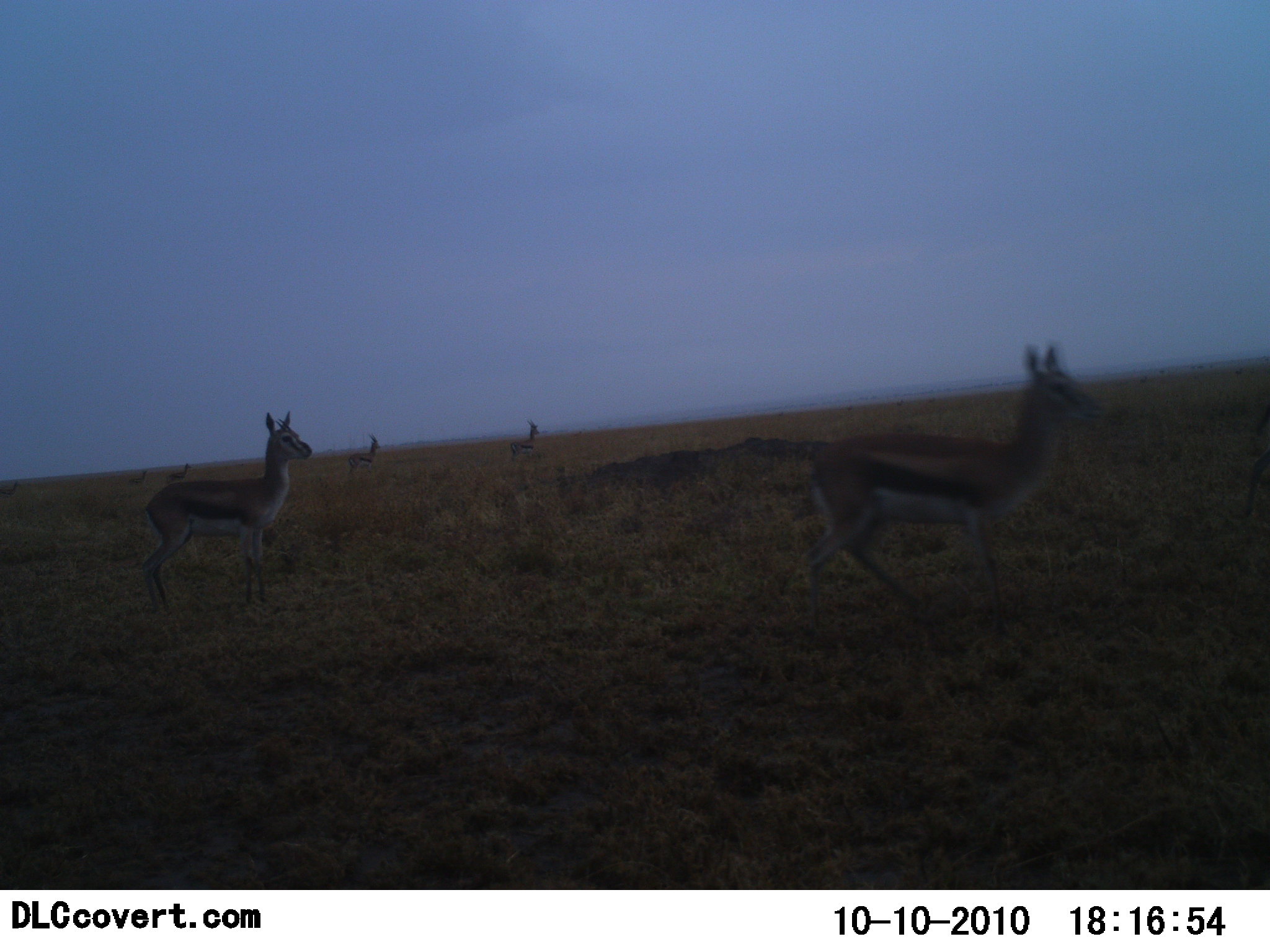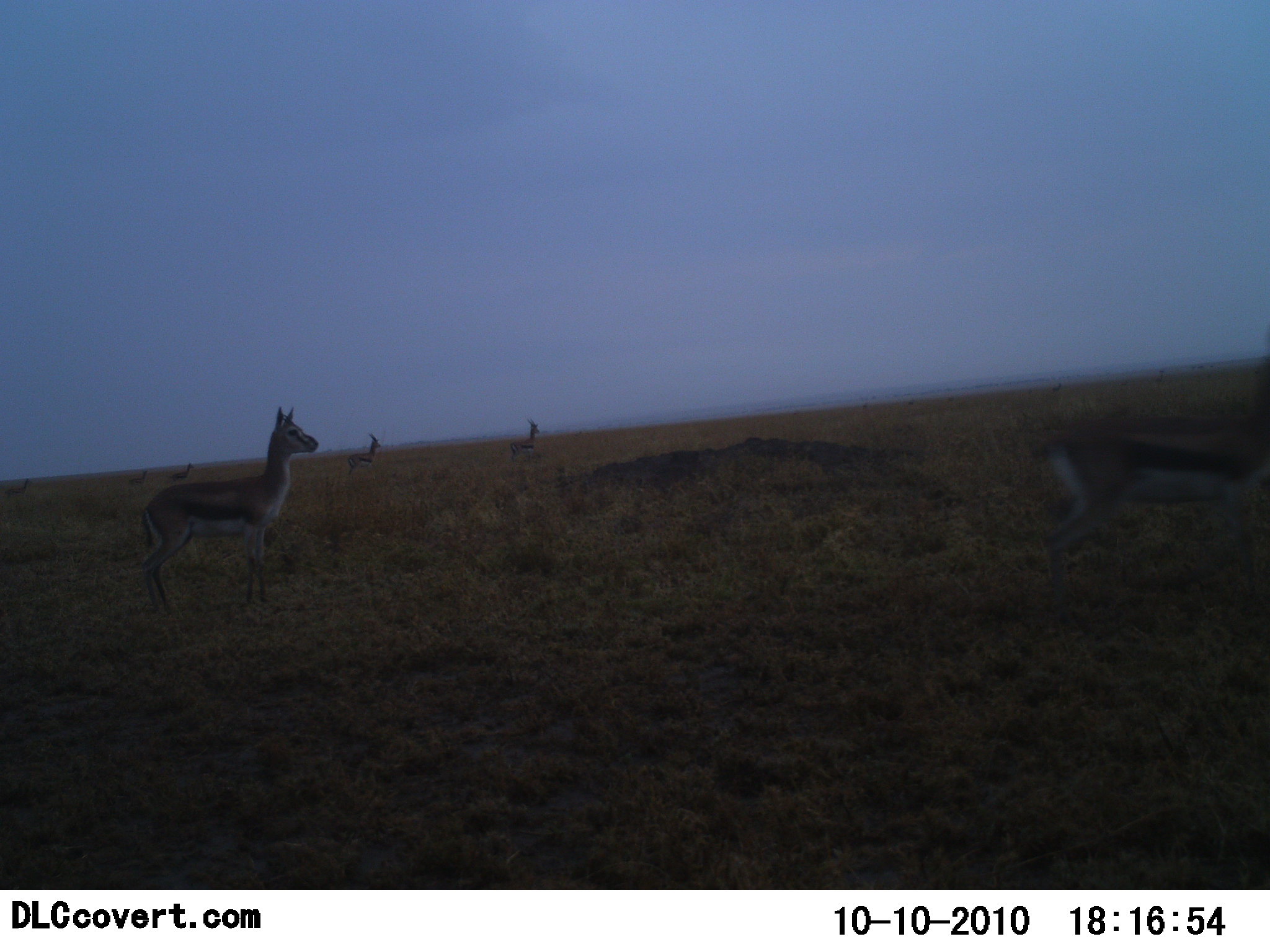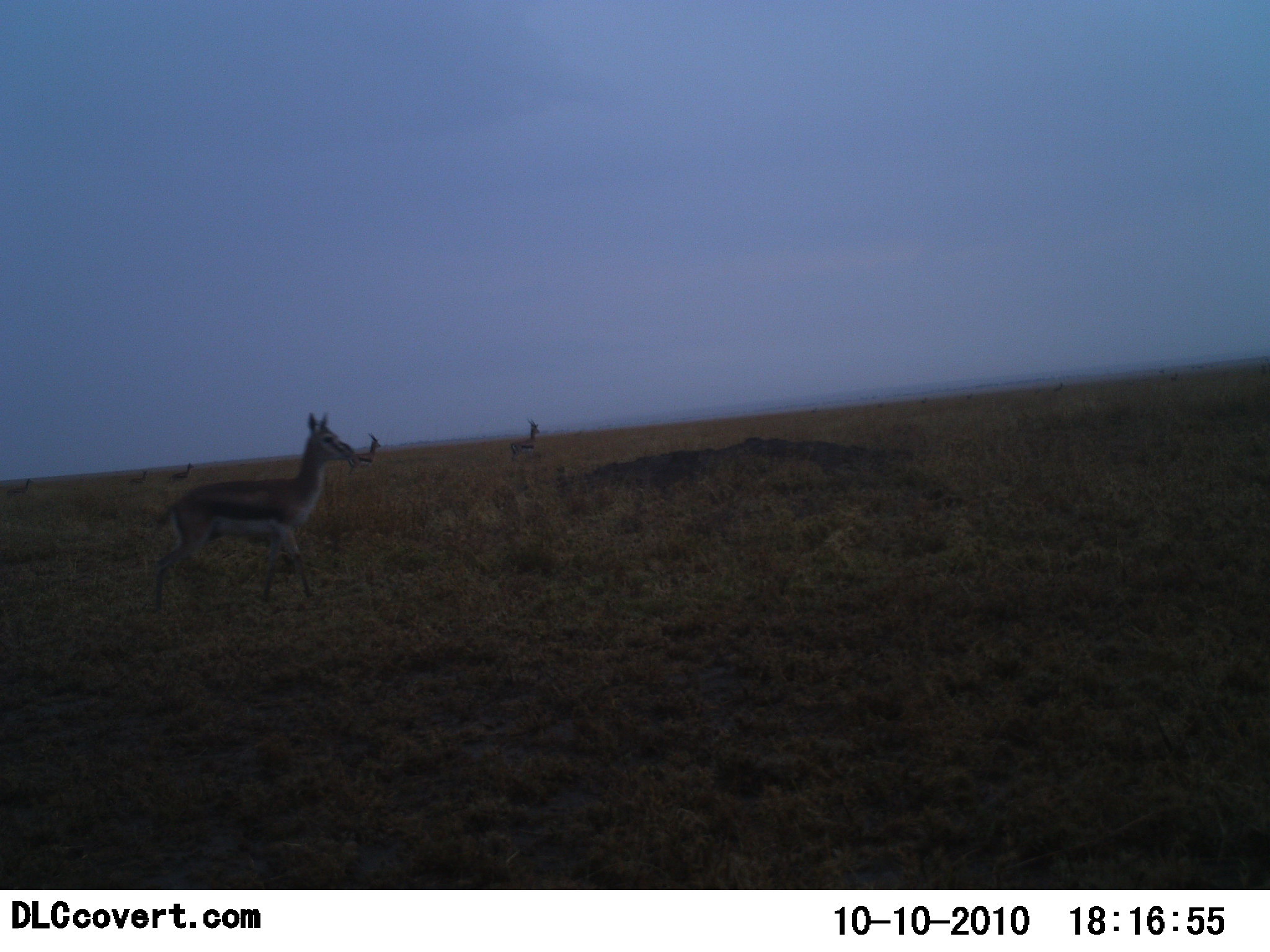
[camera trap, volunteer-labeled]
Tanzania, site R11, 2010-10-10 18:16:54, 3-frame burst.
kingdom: Animalia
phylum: Chordata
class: Mammalia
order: Artiodactyla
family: Bovidae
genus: Eudorcas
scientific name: Eudorcas thomsonii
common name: thomson's gazelle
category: gazellethomsons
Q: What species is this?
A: Gazellethomsons (thomson's gazelle) (Eudorcas thomsonii).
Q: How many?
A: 7.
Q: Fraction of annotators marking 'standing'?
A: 92%.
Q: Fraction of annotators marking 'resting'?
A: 0%.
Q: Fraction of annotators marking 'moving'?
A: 83%.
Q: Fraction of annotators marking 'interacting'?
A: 0%.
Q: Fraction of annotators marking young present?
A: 0%.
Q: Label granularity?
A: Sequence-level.